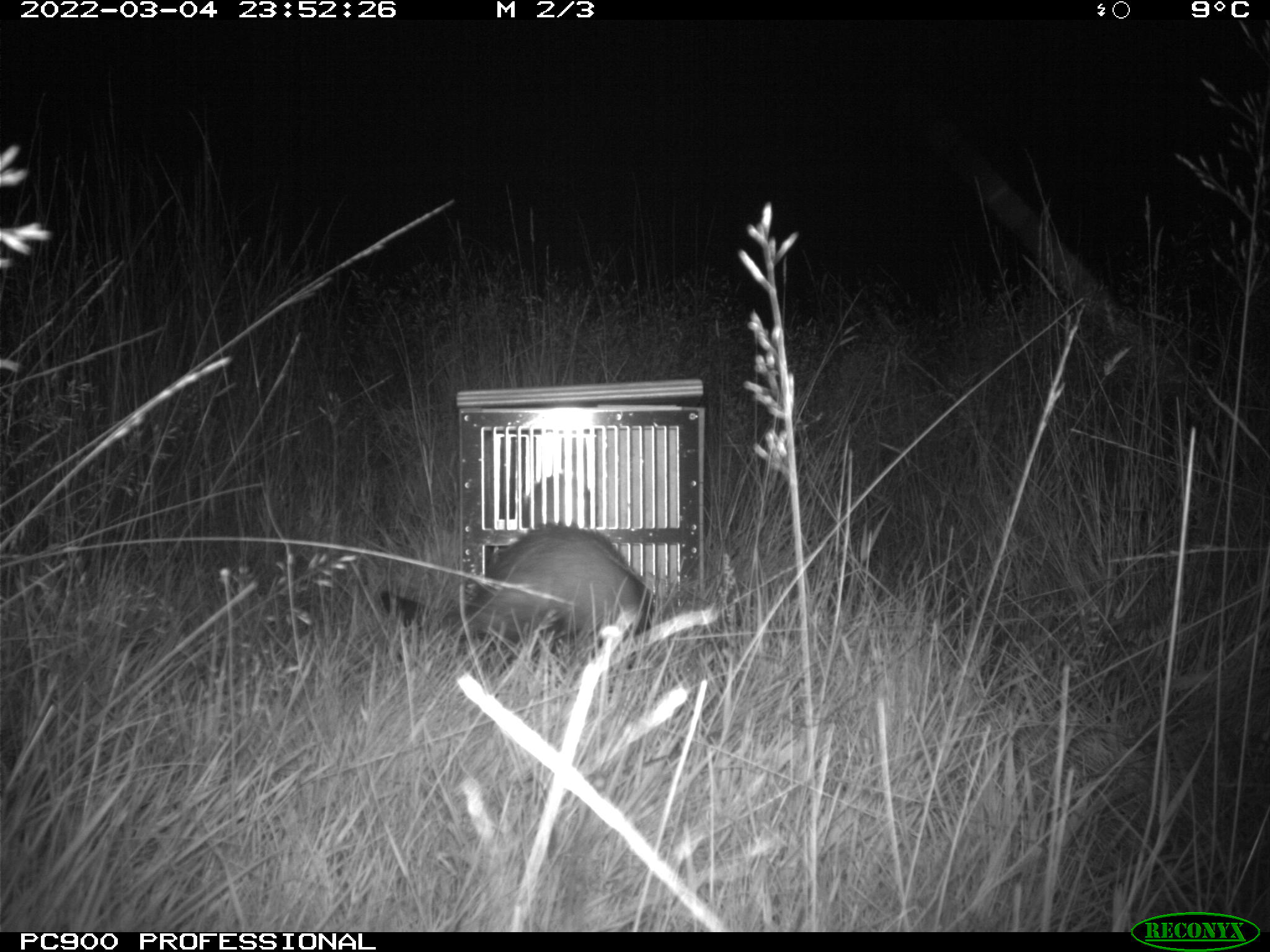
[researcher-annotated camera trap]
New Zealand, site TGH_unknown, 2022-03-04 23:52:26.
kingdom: Animalia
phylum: Chordata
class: Mammalia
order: Carnivora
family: Mustelidae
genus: Mustela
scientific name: Mustela furo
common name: ferret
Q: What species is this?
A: Ferret (Mustela furo).